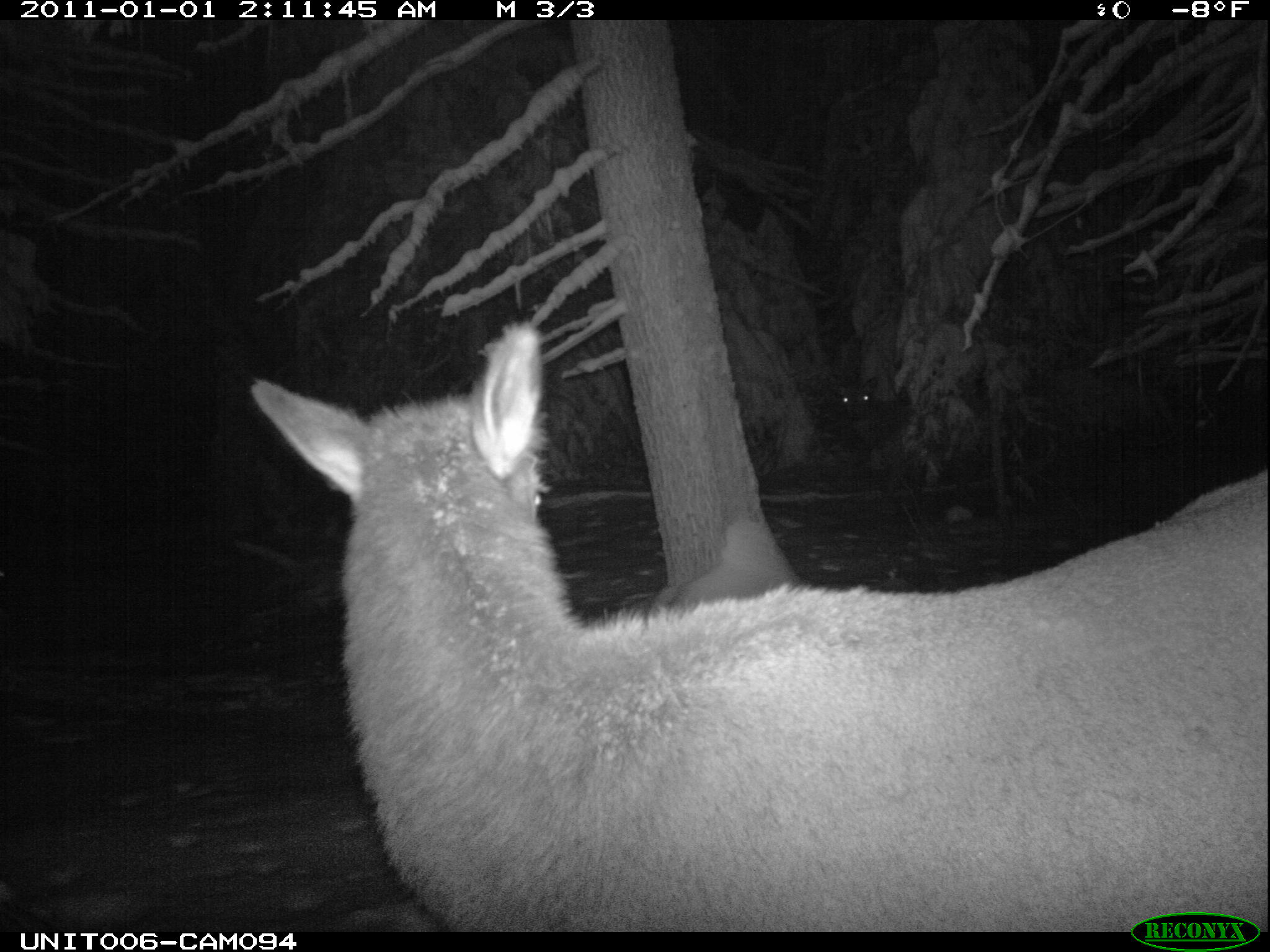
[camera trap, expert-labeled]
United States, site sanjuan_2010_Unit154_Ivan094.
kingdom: Animalia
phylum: Chordata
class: Mammalia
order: Artiodactyla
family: Cervidae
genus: Cervus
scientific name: Cervus elaphus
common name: red deer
Cervus elaphus (red deer).